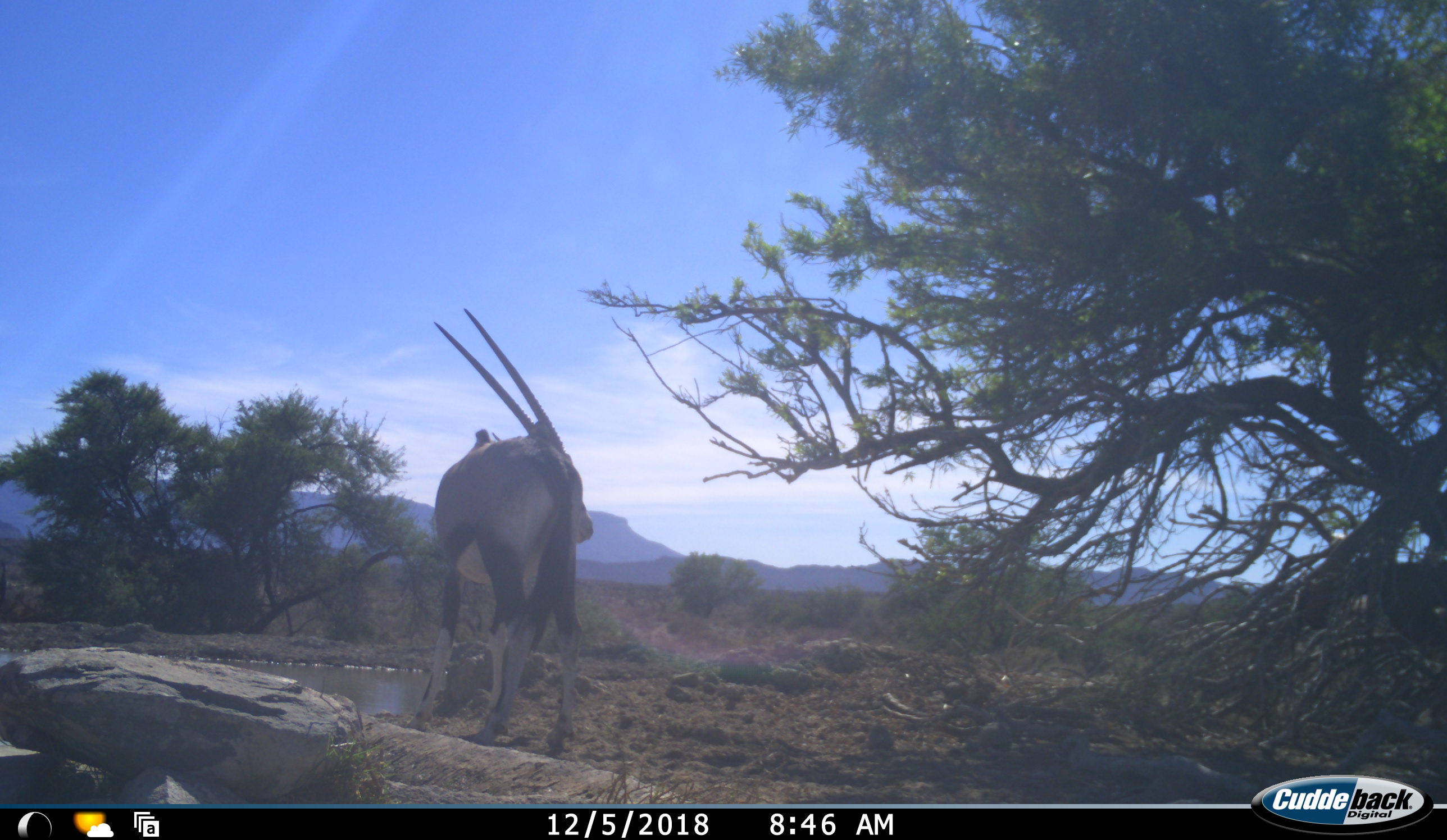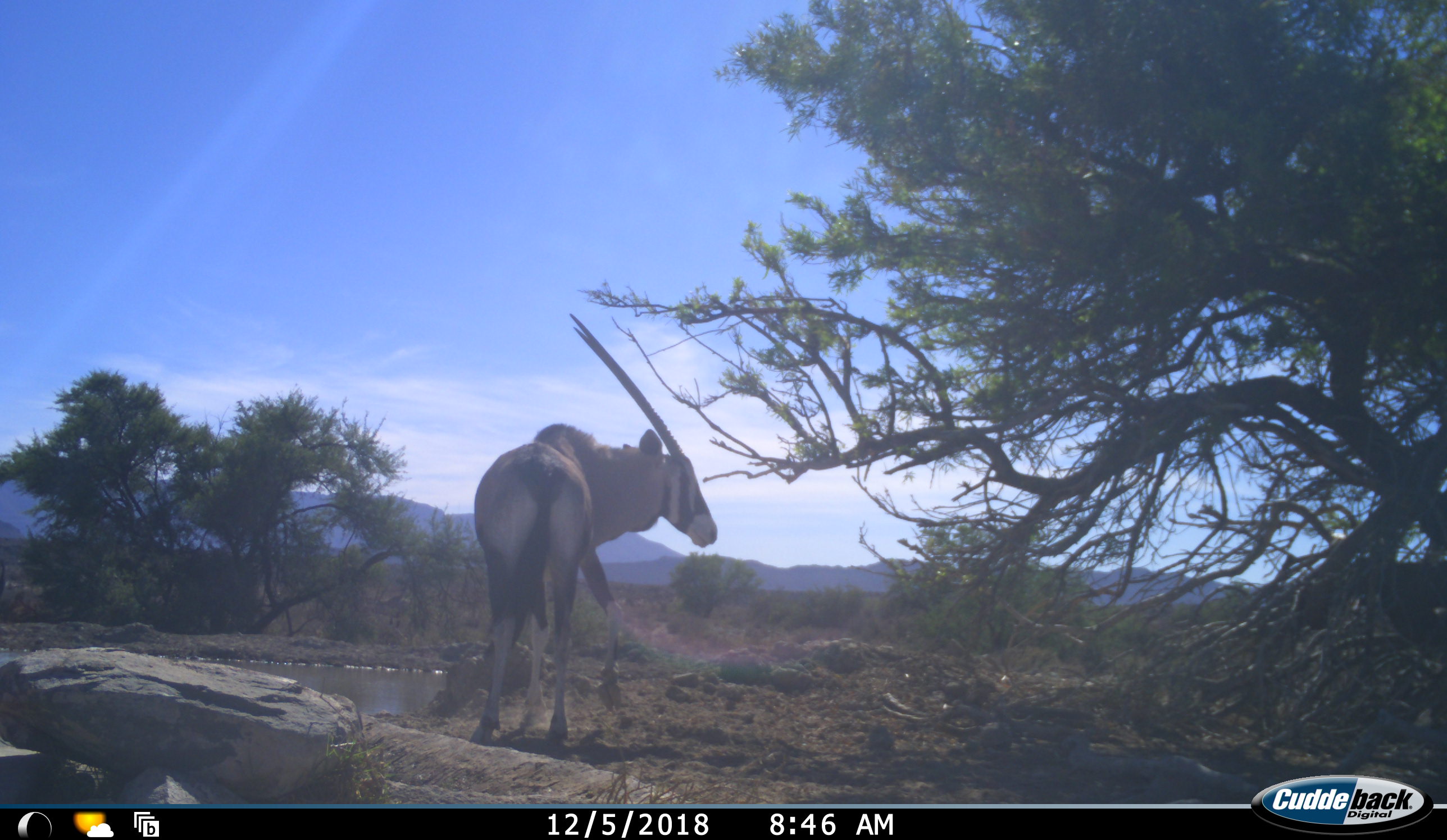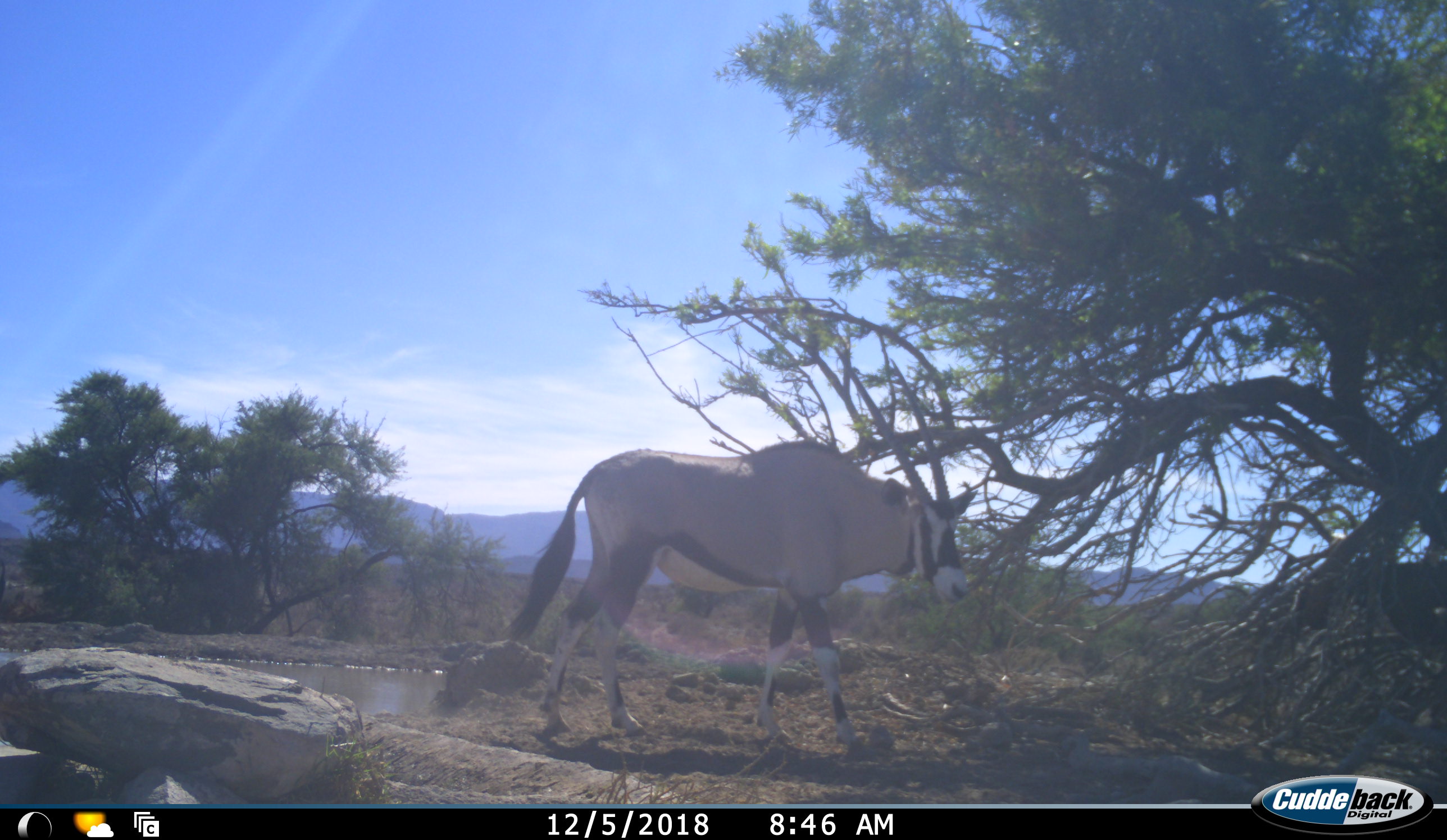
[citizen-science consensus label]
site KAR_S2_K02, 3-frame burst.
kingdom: Animalia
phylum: Chordata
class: Mammalia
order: Artiodactyla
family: Bovidae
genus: Oryx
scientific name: Oryx gazella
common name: gemsbok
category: oryx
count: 1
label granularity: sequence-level